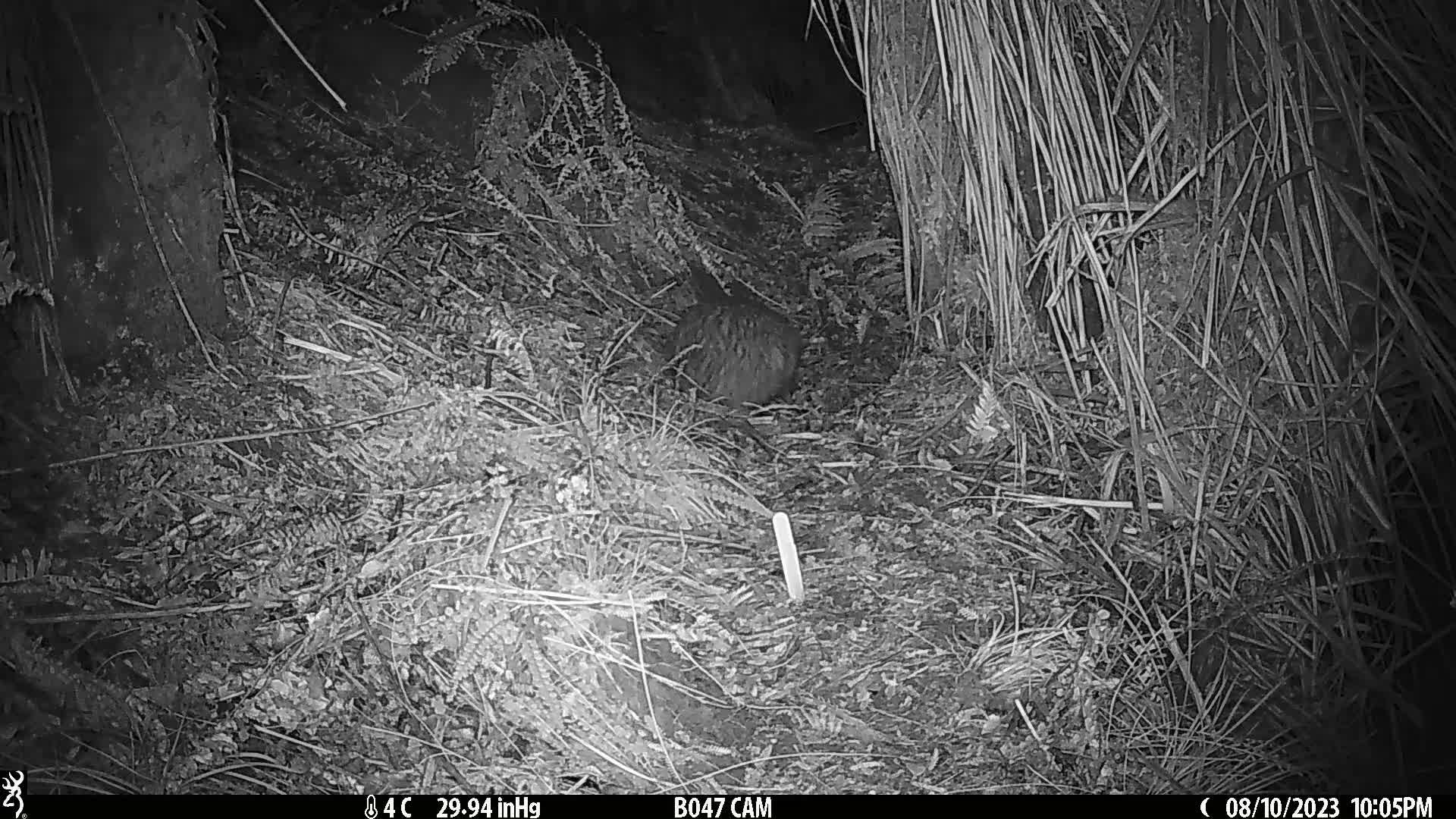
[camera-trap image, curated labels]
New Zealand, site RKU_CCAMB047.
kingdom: Animalia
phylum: Chordata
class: Aves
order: Apterygiformes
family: Apterygidae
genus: Apteryx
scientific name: Apteryx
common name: kiwi